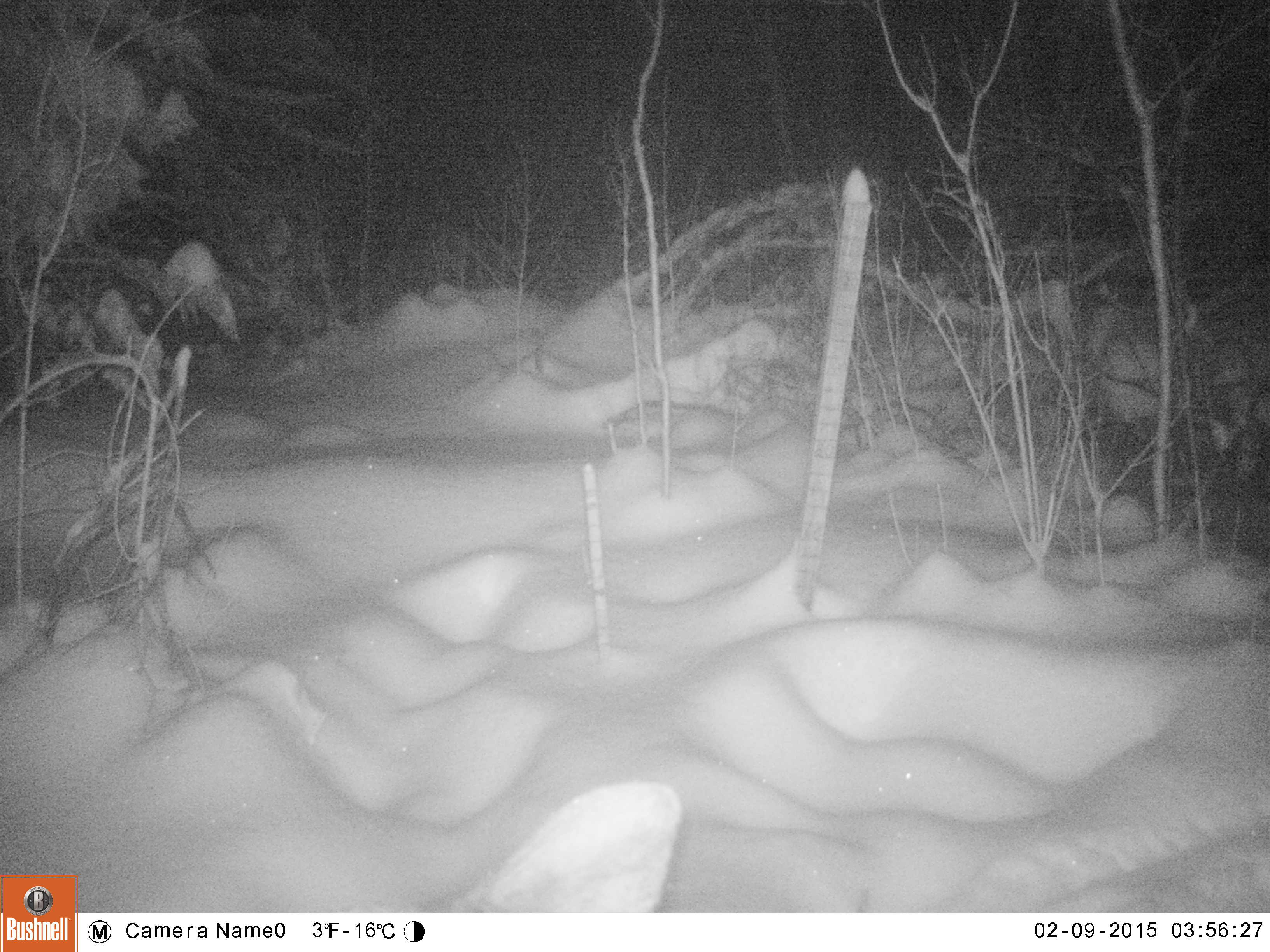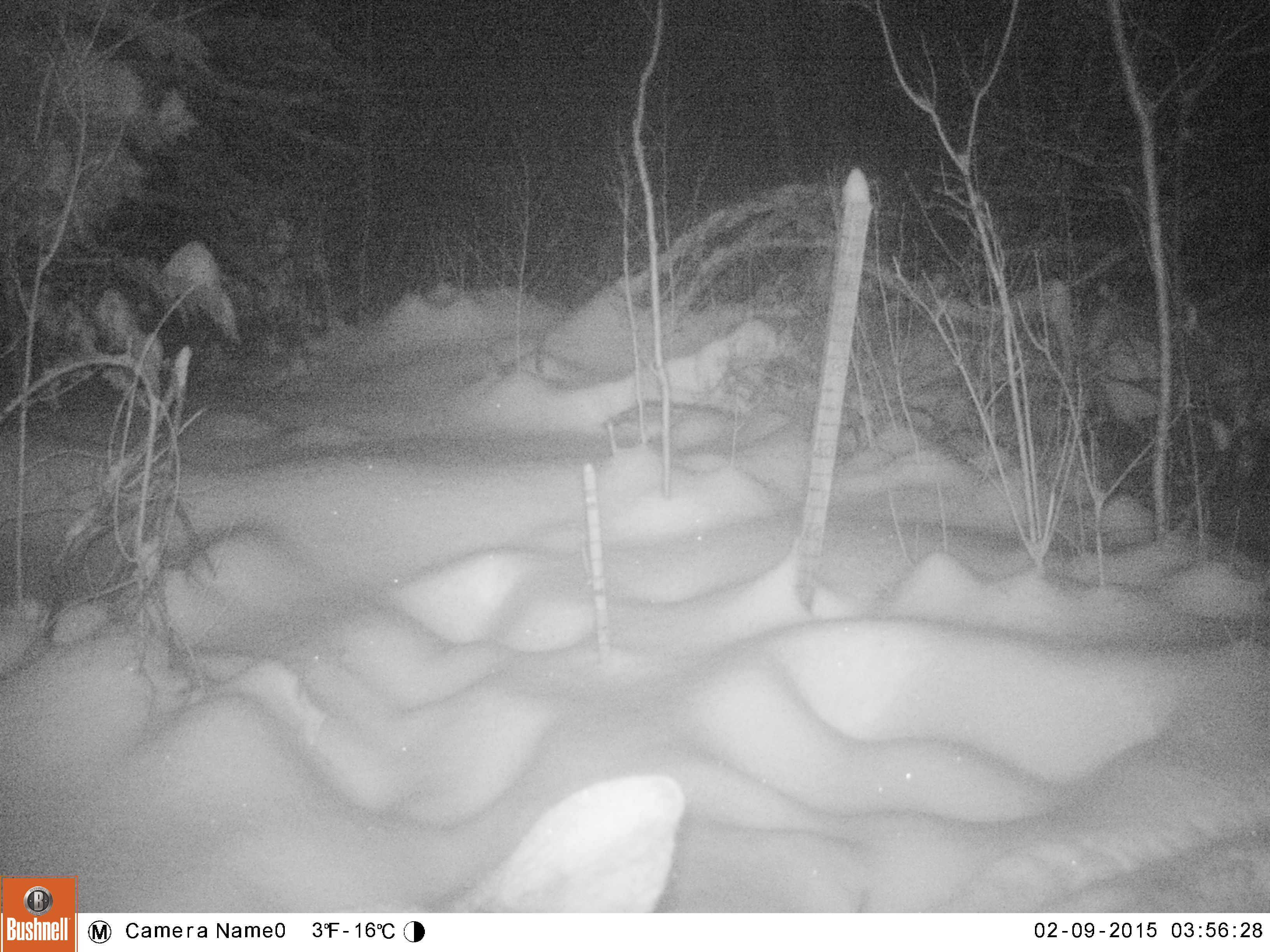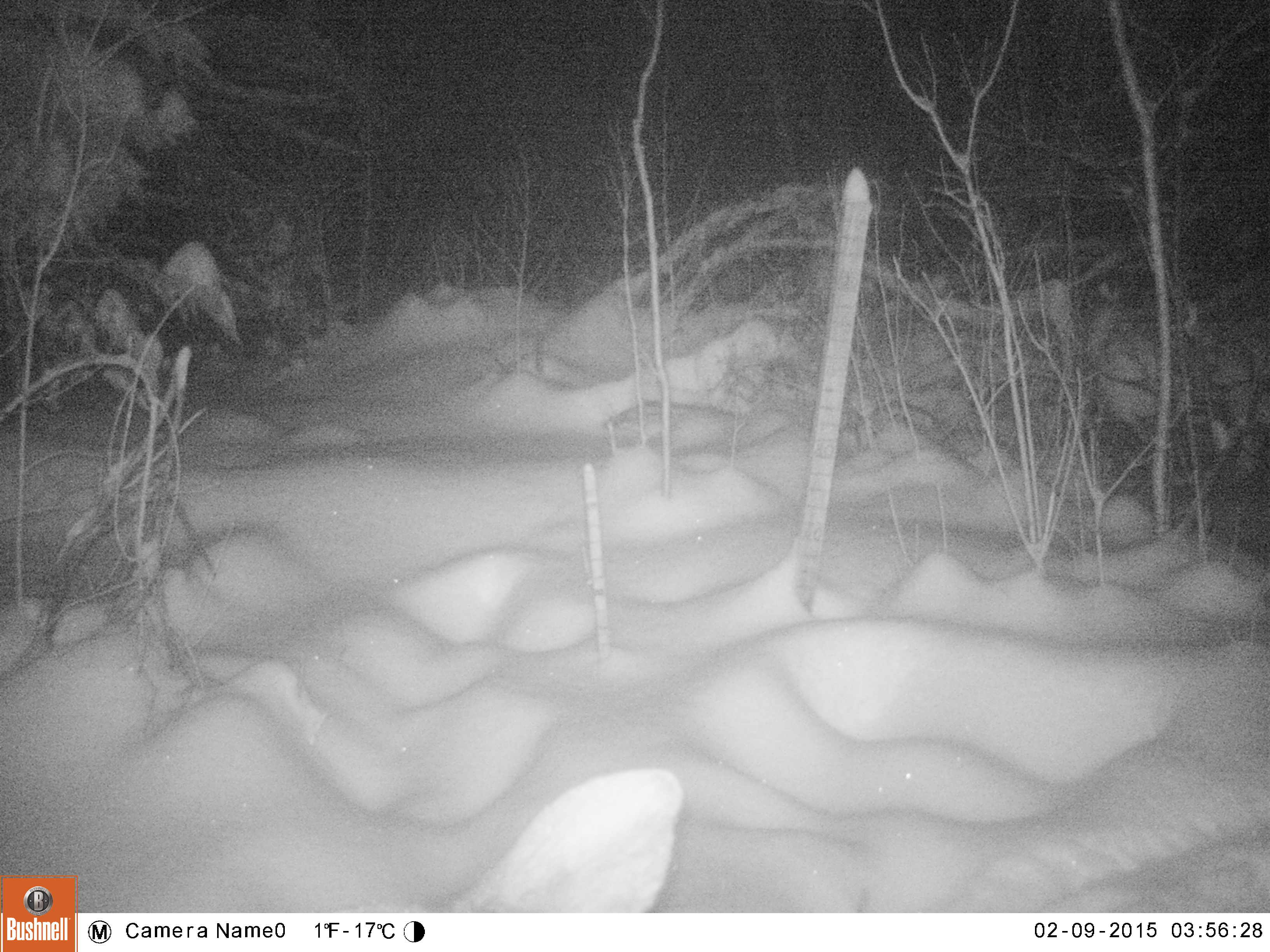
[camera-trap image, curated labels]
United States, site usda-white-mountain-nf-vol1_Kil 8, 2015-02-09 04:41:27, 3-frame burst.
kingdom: Animalia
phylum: Chordata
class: Mammalia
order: Artiodactyla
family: Cervidae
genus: Alces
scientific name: Alces alces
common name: moose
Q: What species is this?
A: Moose (Alces alces).